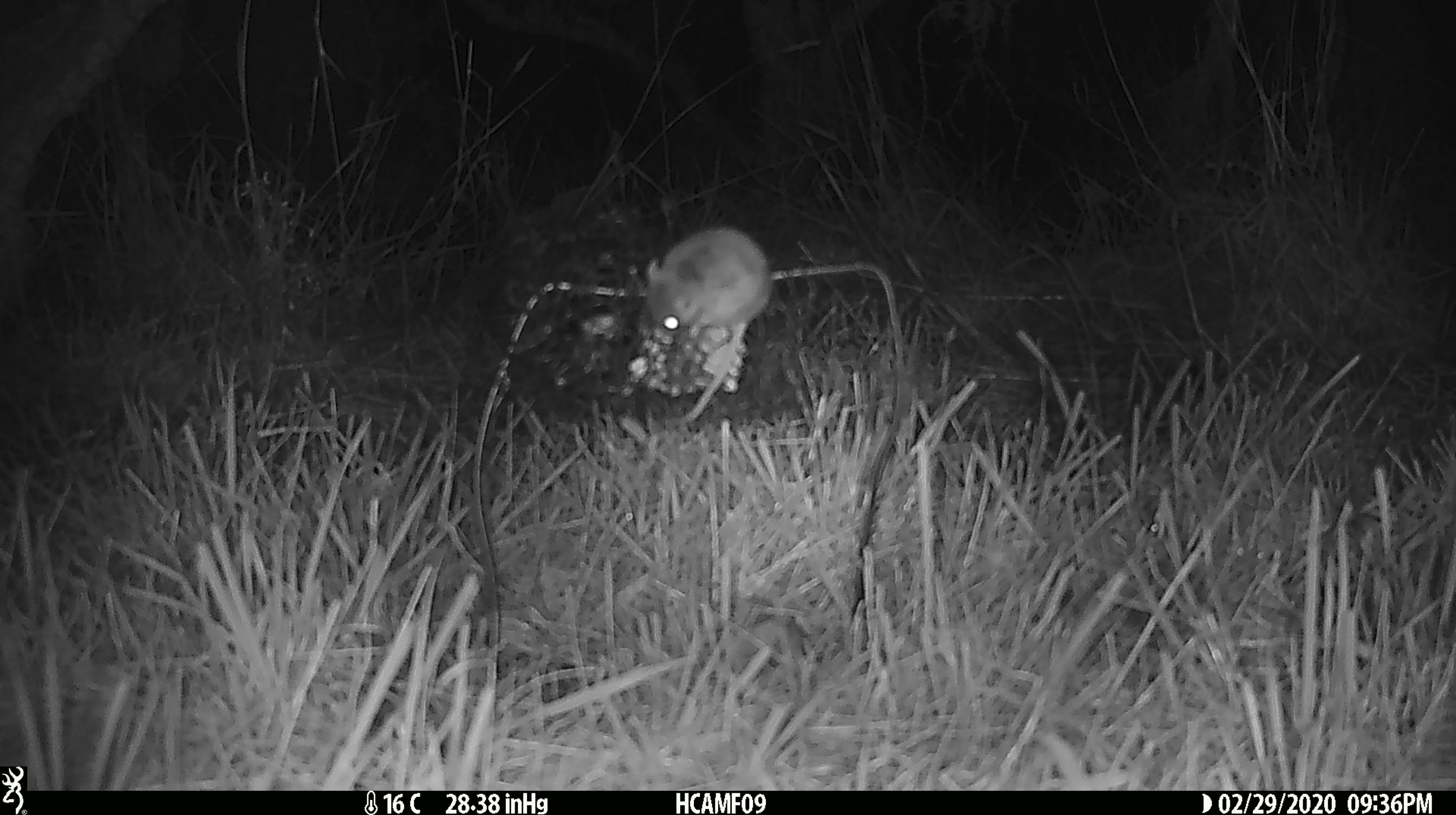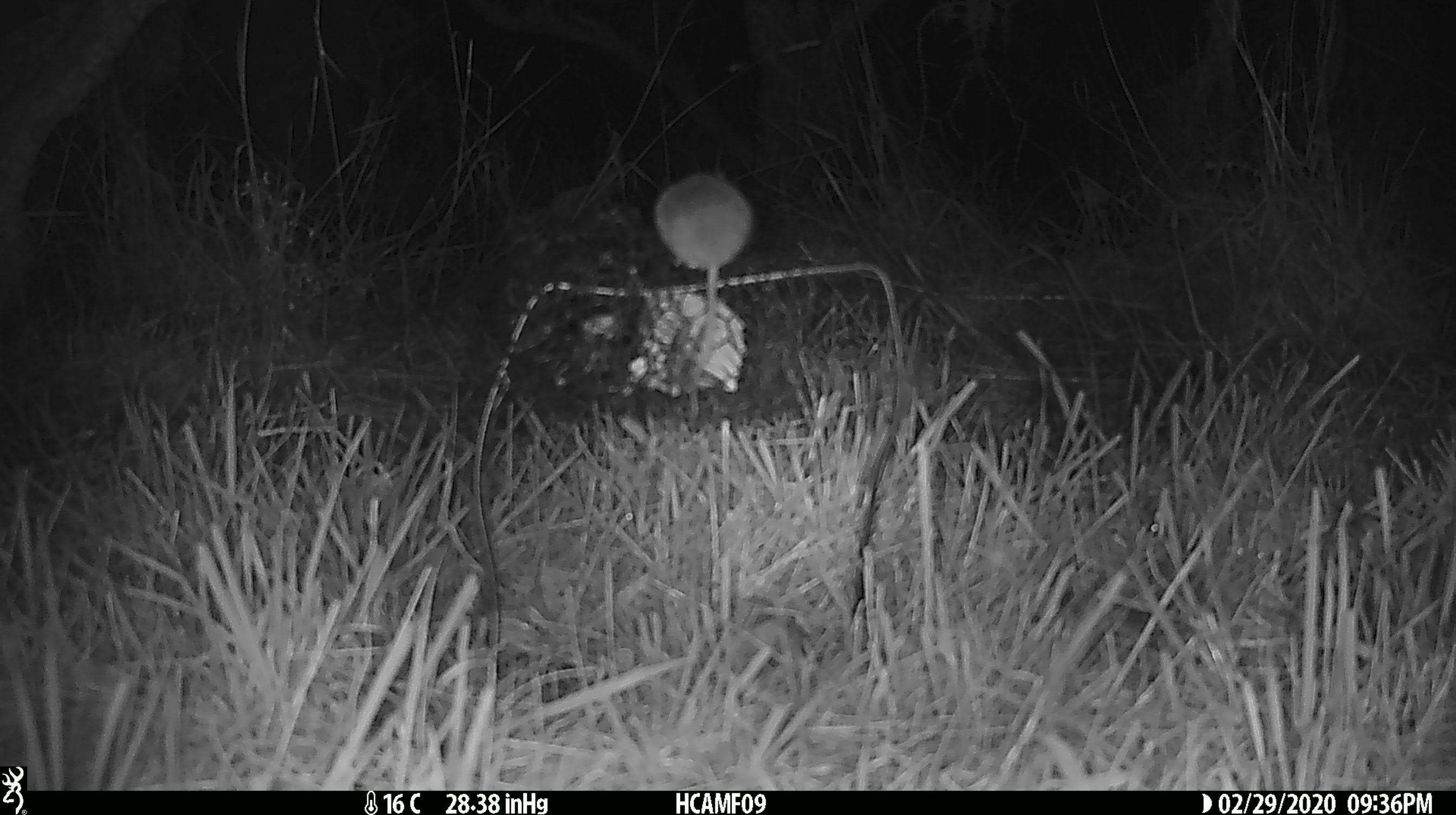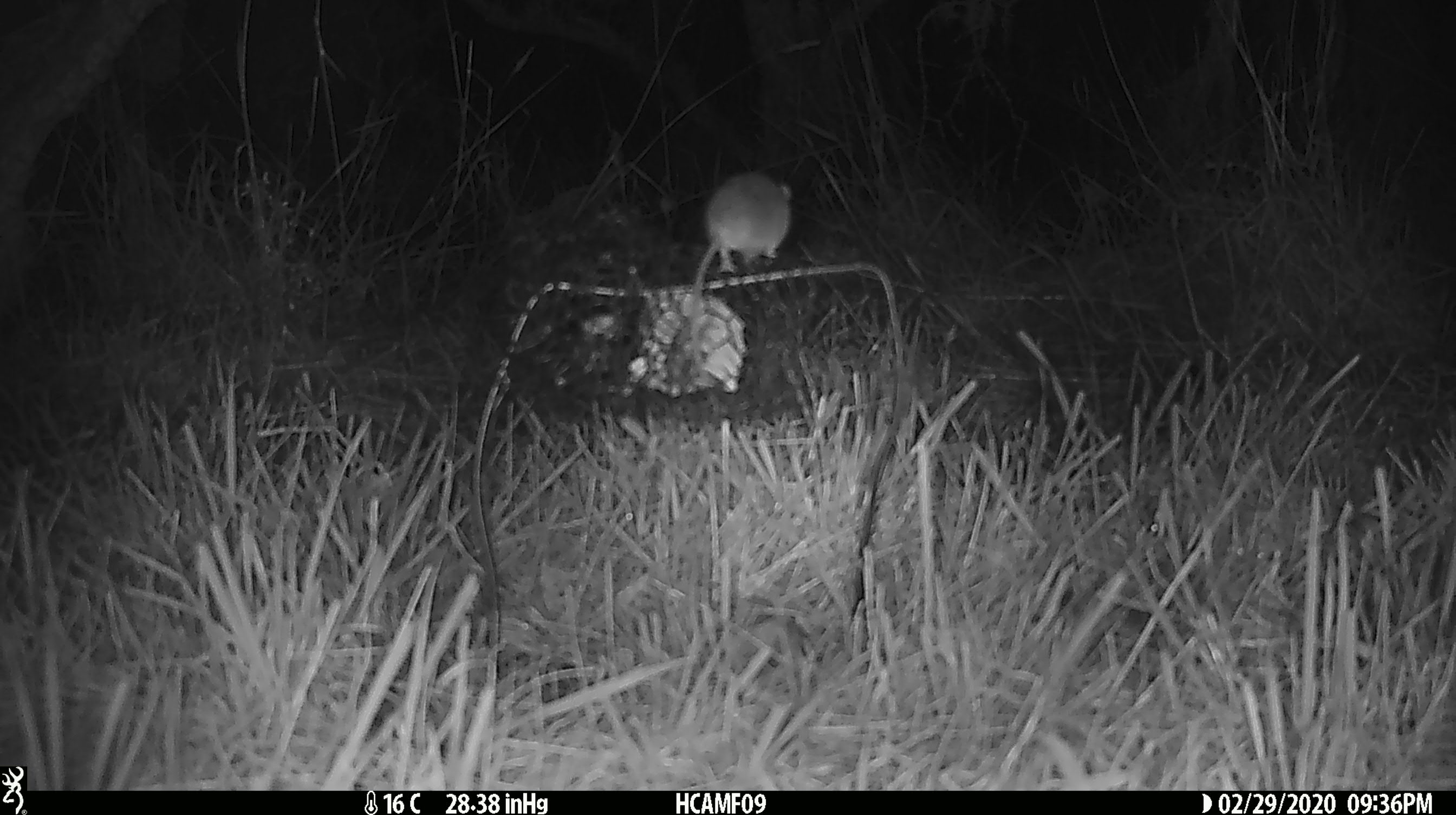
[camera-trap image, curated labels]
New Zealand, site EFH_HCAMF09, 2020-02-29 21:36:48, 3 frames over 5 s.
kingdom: Animalia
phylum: Chordata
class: Mammalia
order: Rodentia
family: Muridae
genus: Mus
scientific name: Mus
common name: mouse